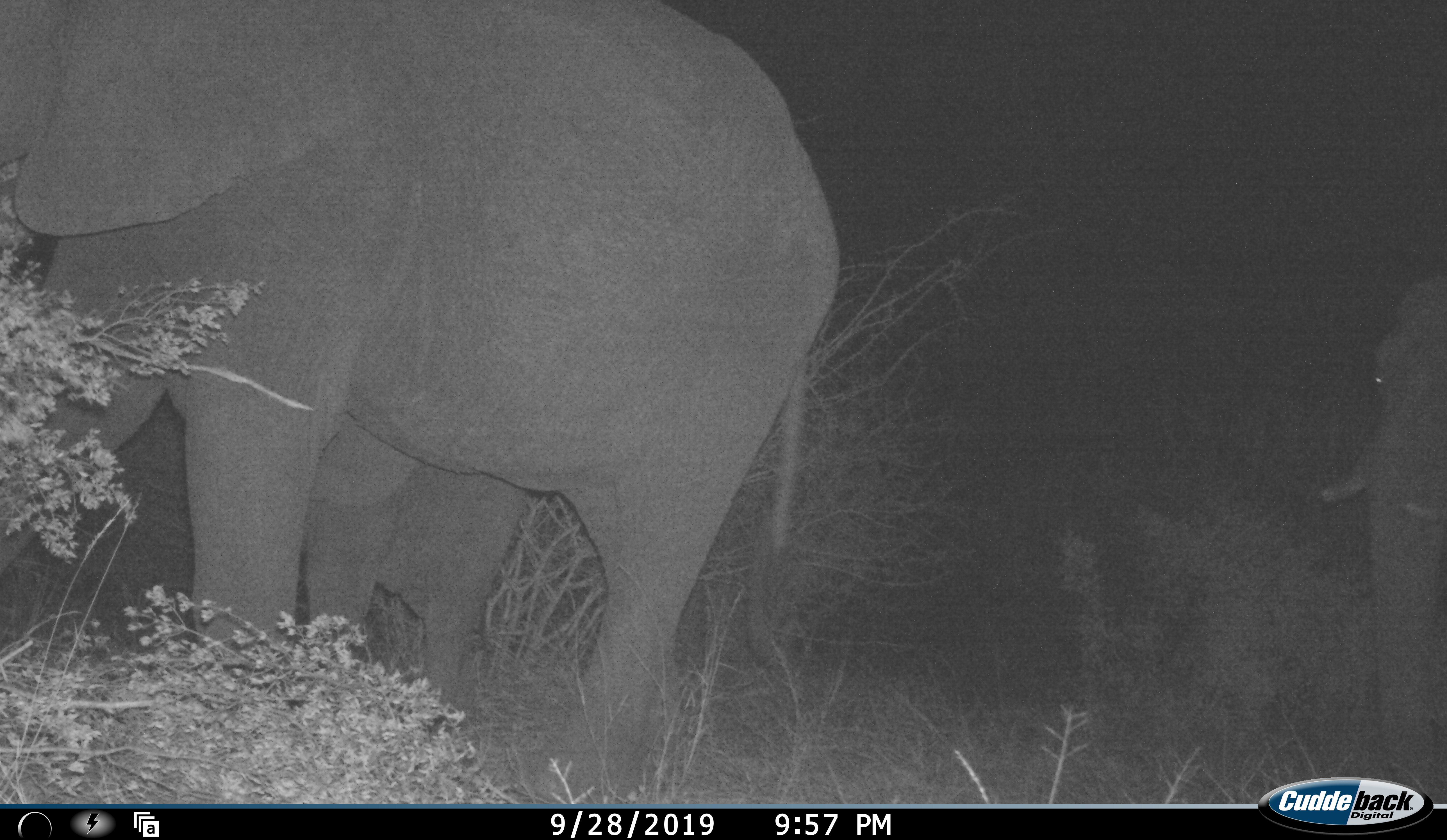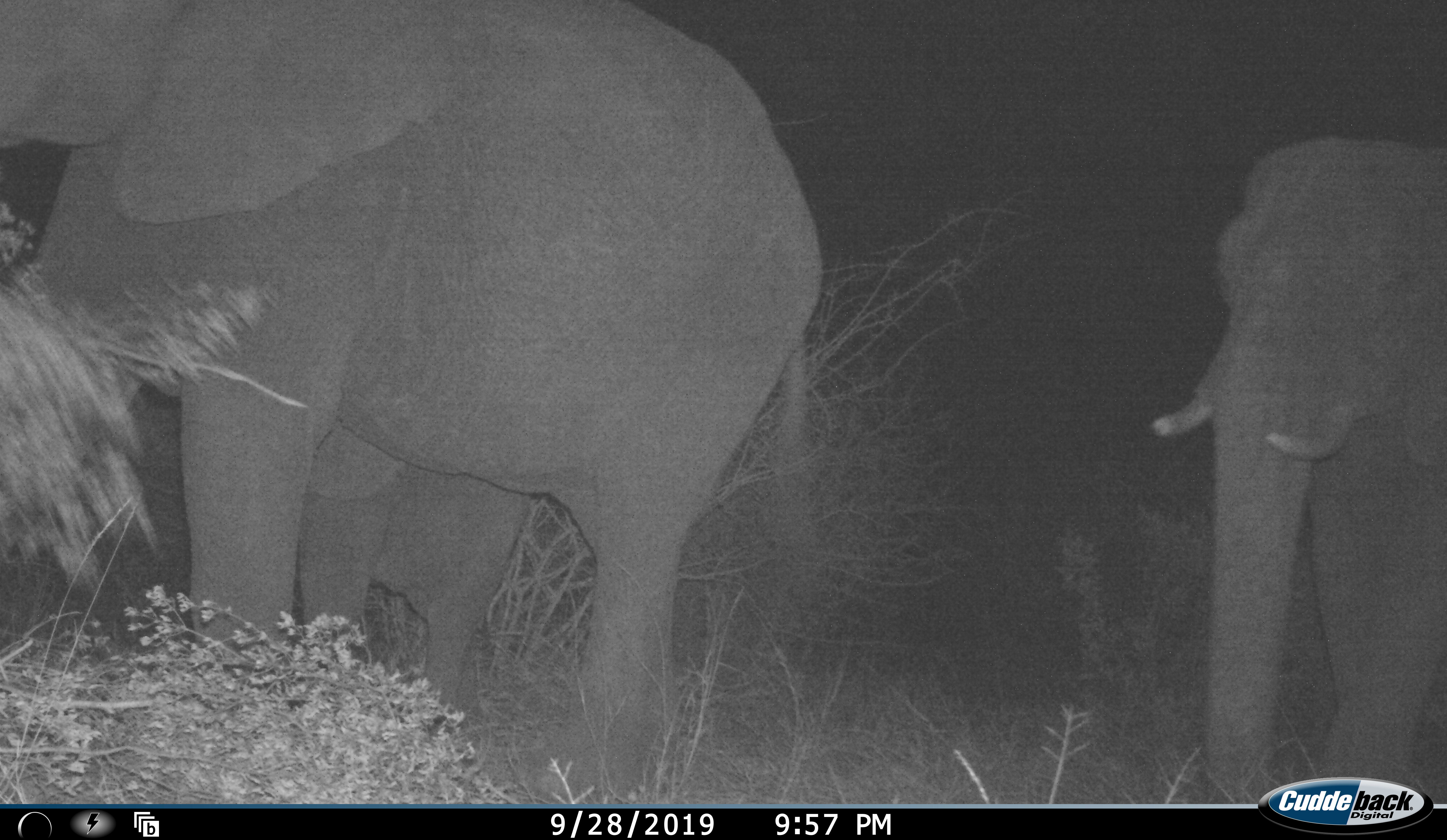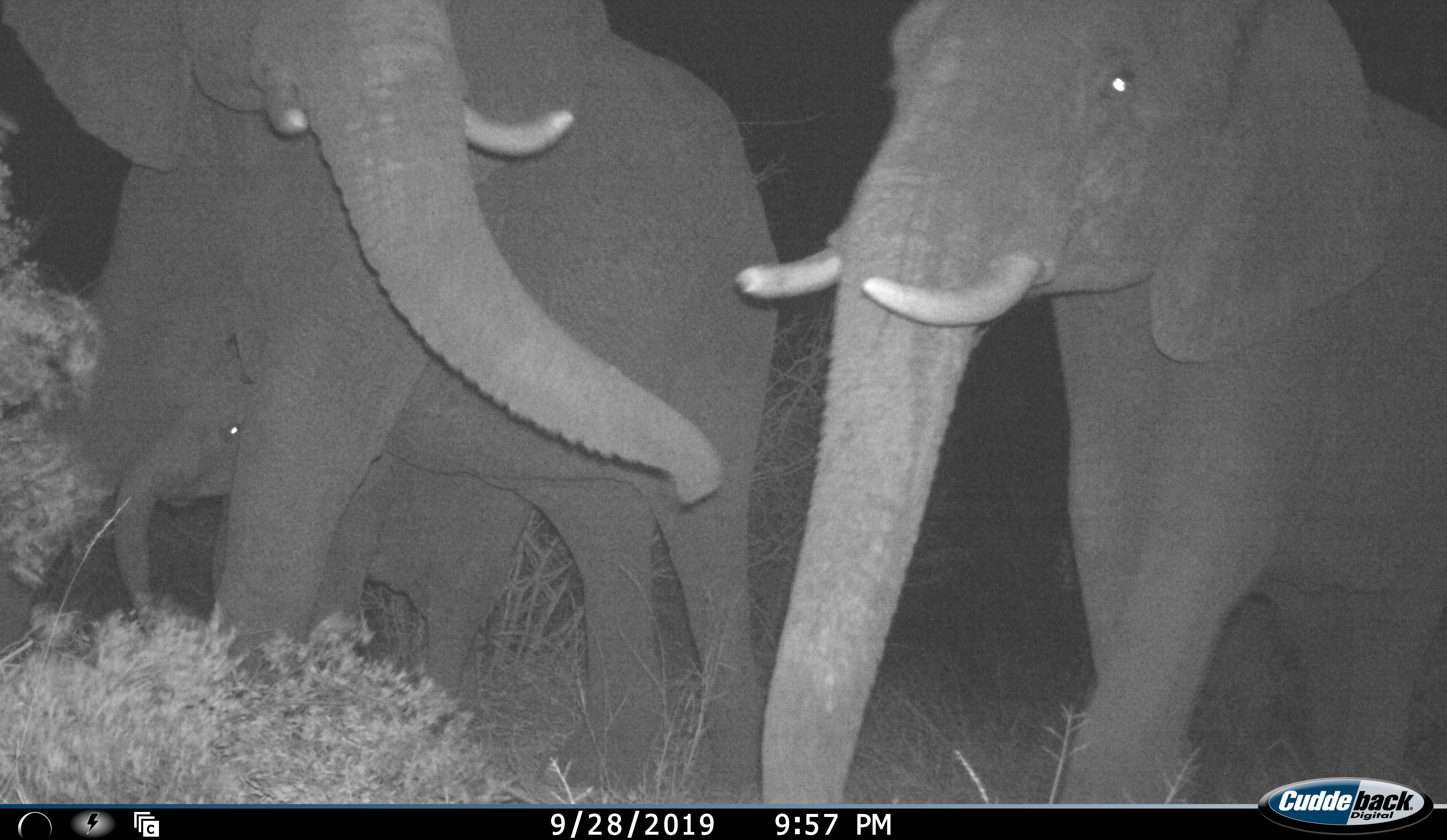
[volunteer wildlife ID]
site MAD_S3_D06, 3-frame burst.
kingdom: Animalia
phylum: Chordata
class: Mammalia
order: Proboscidea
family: Elephantidae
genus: Loxodonta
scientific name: Loxodonta africana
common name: african bush elephant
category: elephant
Elephant (african bush elephant) (Loxodonta africana), count 3. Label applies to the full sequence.